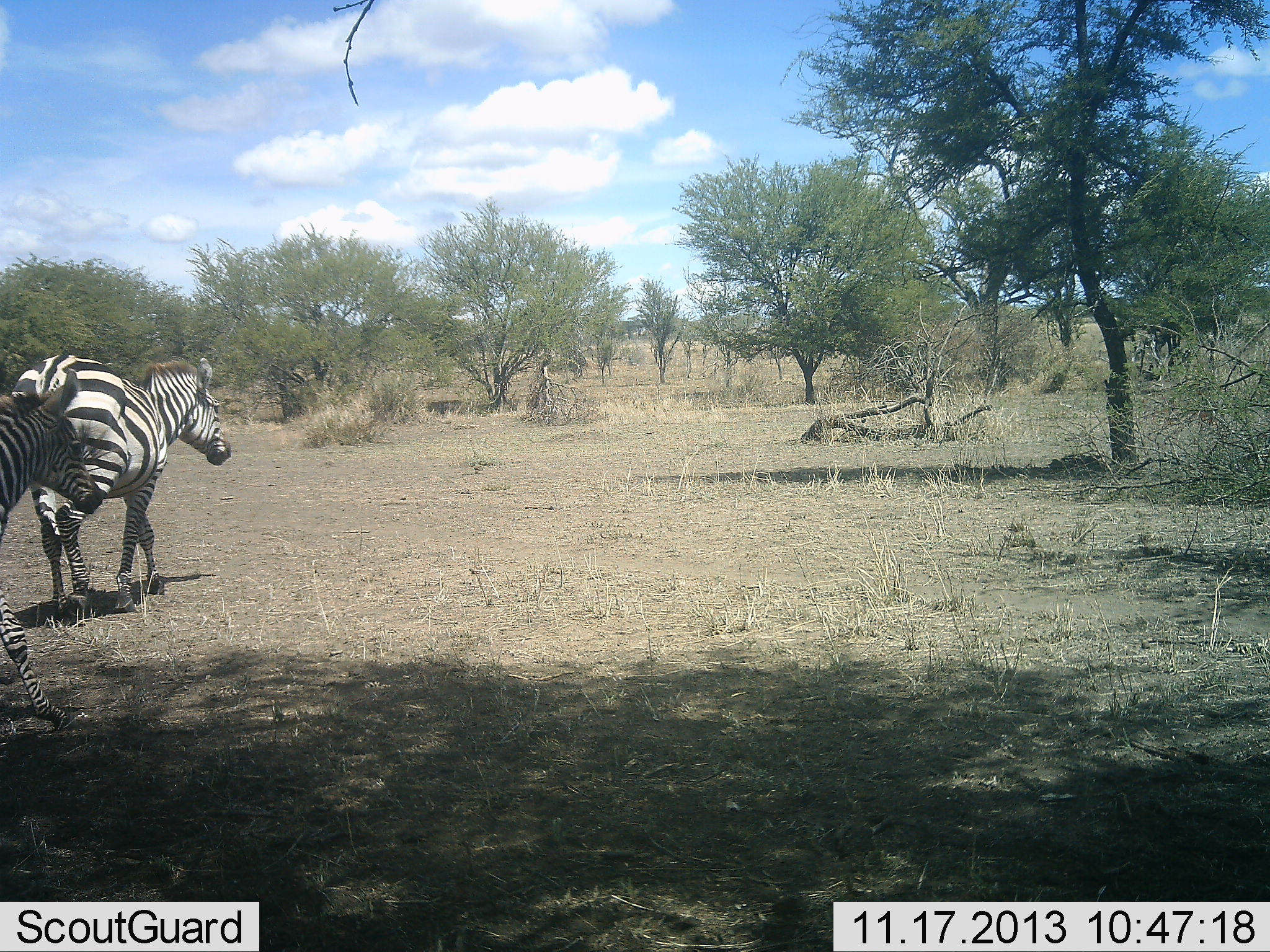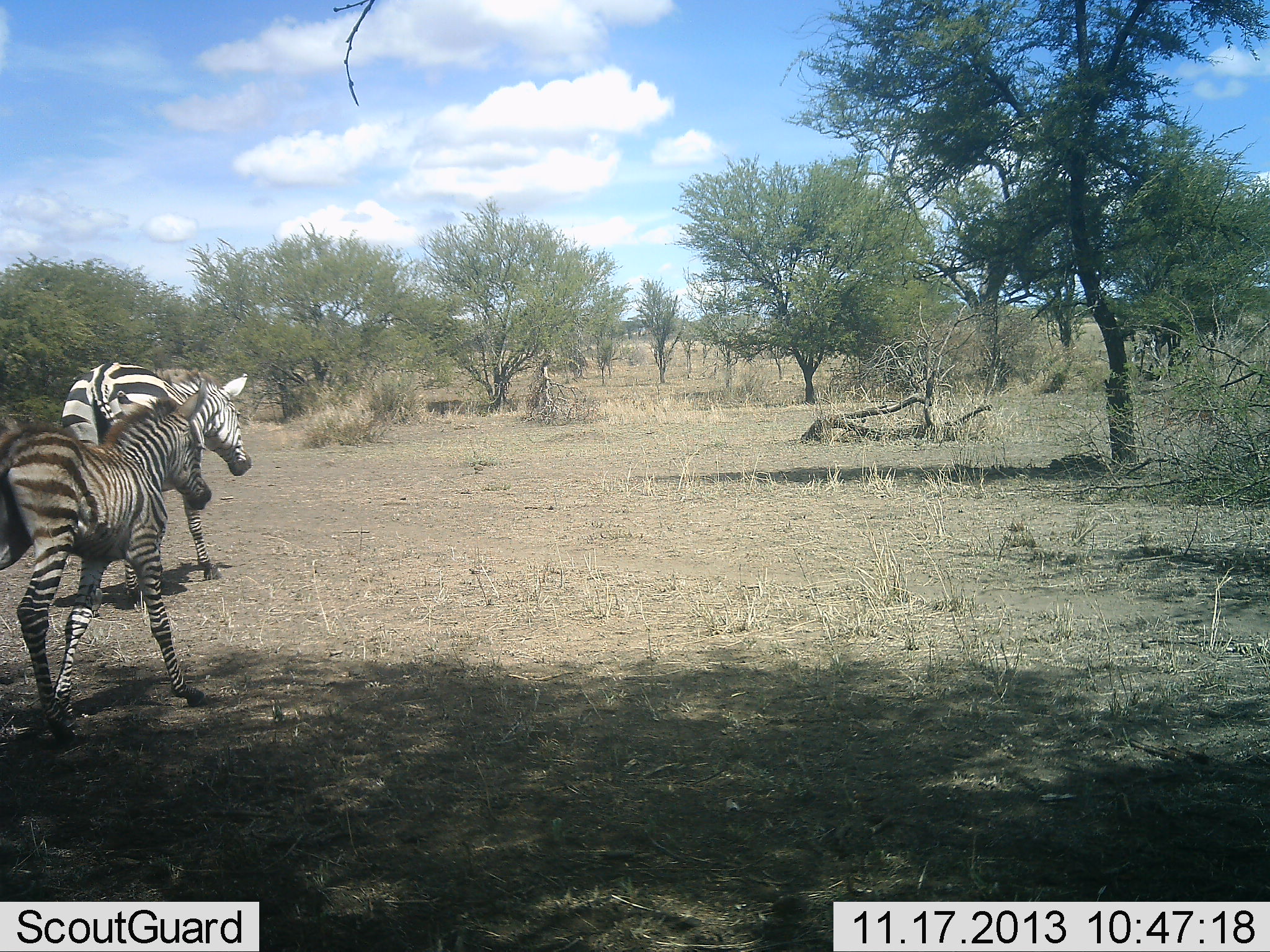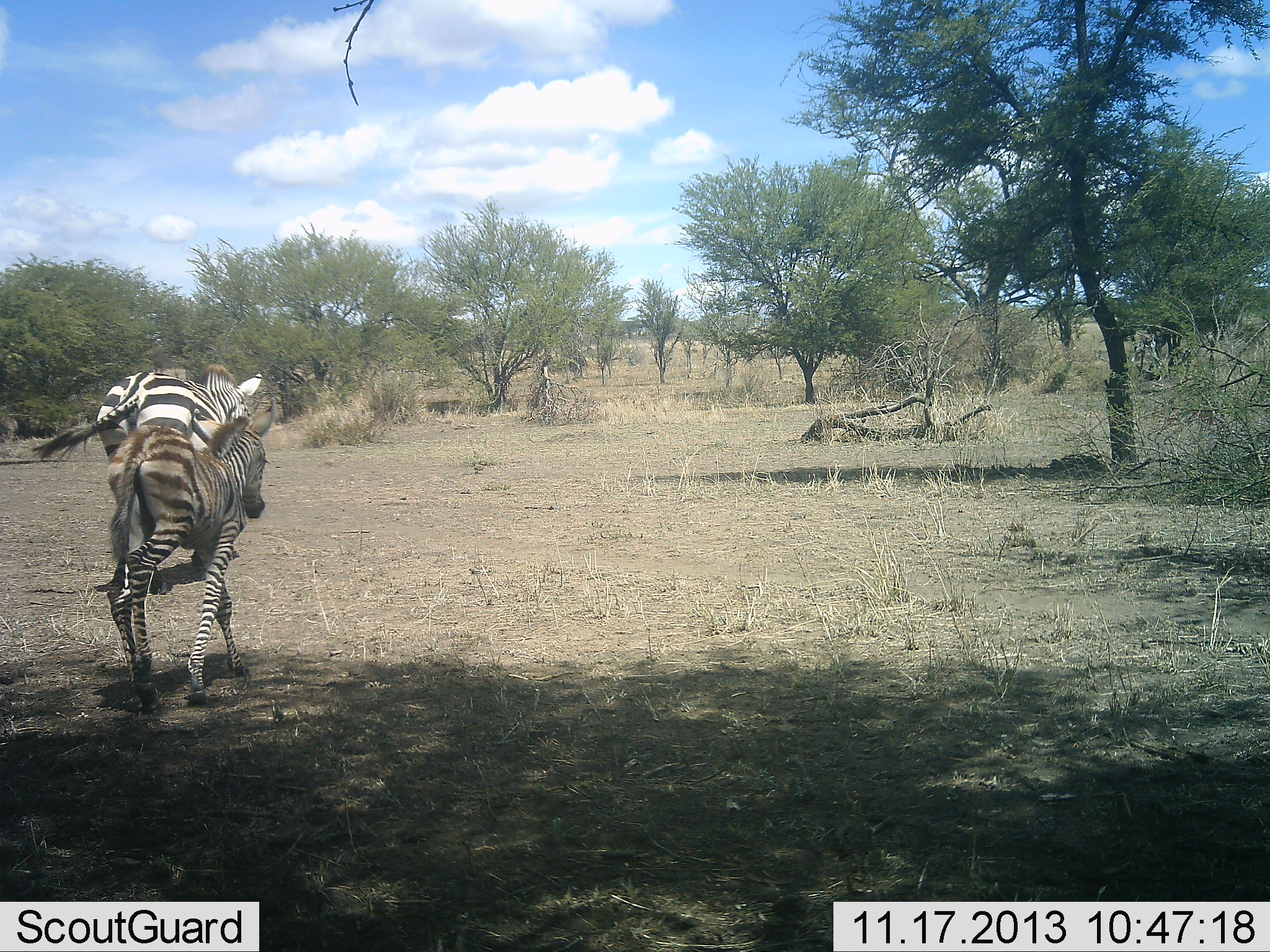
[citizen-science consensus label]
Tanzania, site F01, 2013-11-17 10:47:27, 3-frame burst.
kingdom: Animalia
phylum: Chordata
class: Mammalia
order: Perissodactyla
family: Equidae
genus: Equus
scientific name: Equus quagga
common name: plains zebra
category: zebra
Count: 2.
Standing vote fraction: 0%.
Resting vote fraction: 0%.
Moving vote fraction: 100%.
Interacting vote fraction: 0%.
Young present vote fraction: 80%.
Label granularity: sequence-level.